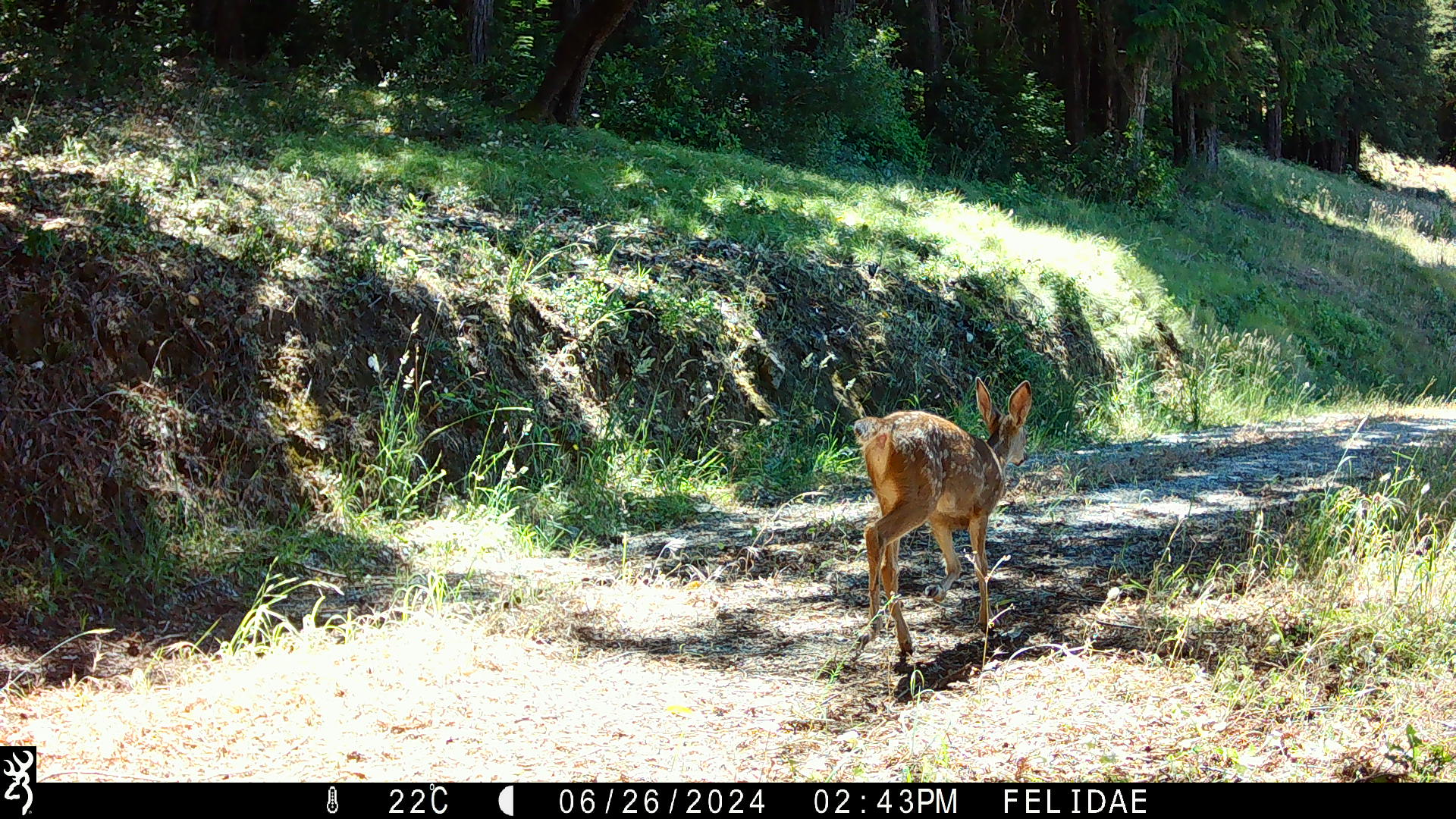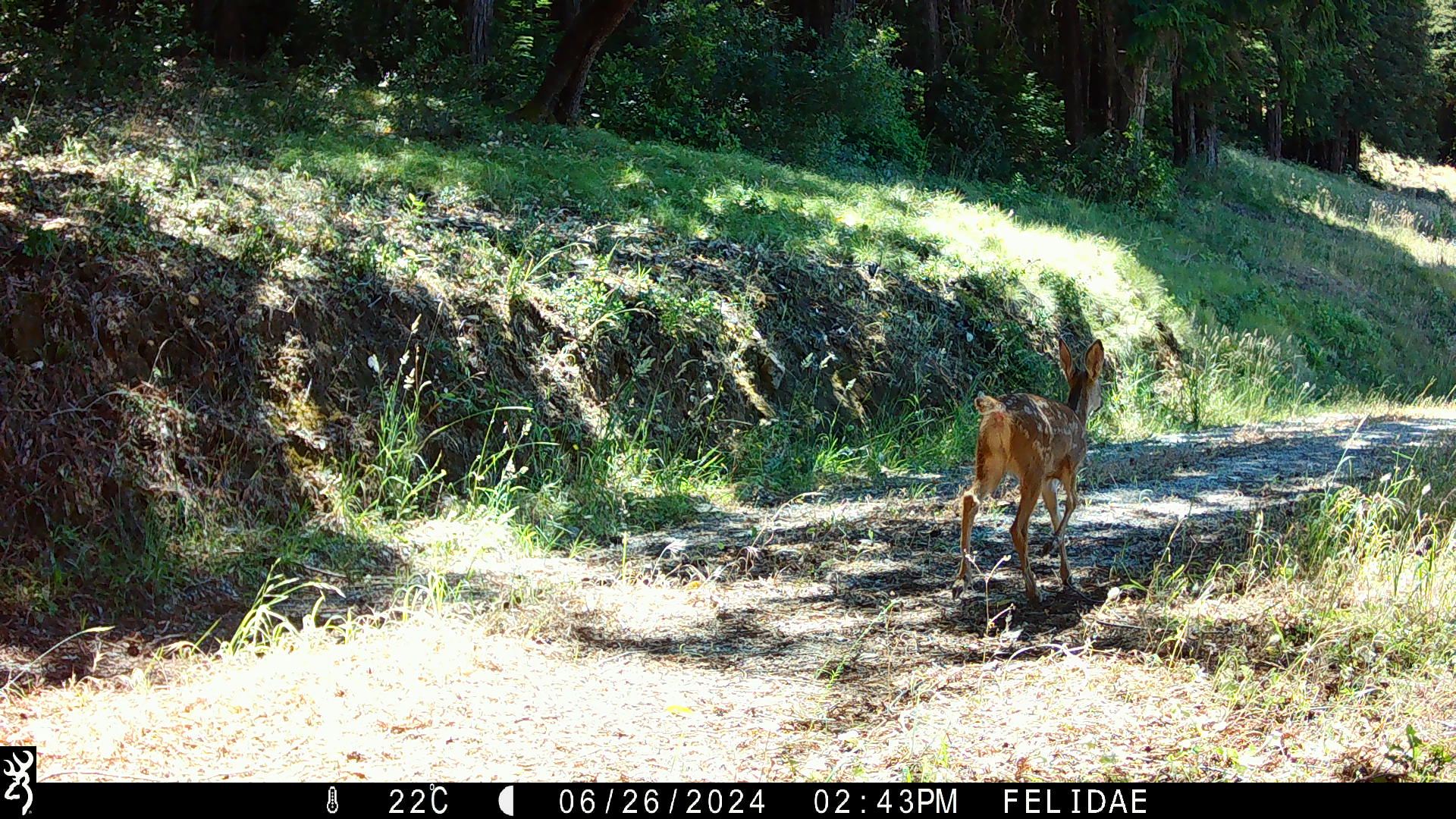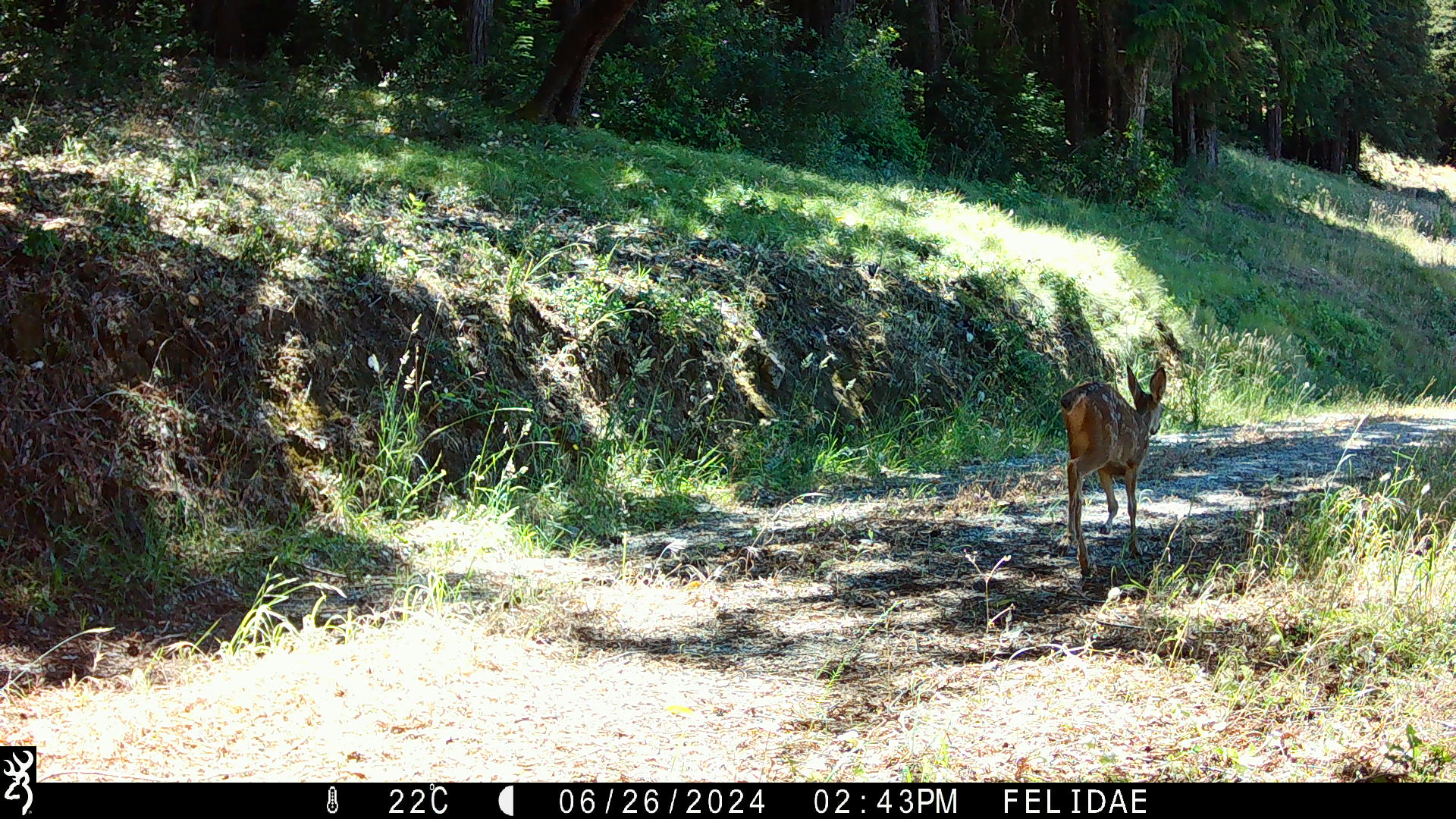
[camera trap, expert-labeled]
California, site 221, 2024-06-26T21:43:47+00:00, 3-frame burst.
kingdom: Animalia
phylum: Chordata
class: Mammalia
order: Artiodactyla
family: Cervidae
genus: Odocoileus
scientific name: Odocoileus hemionus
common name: mule deer